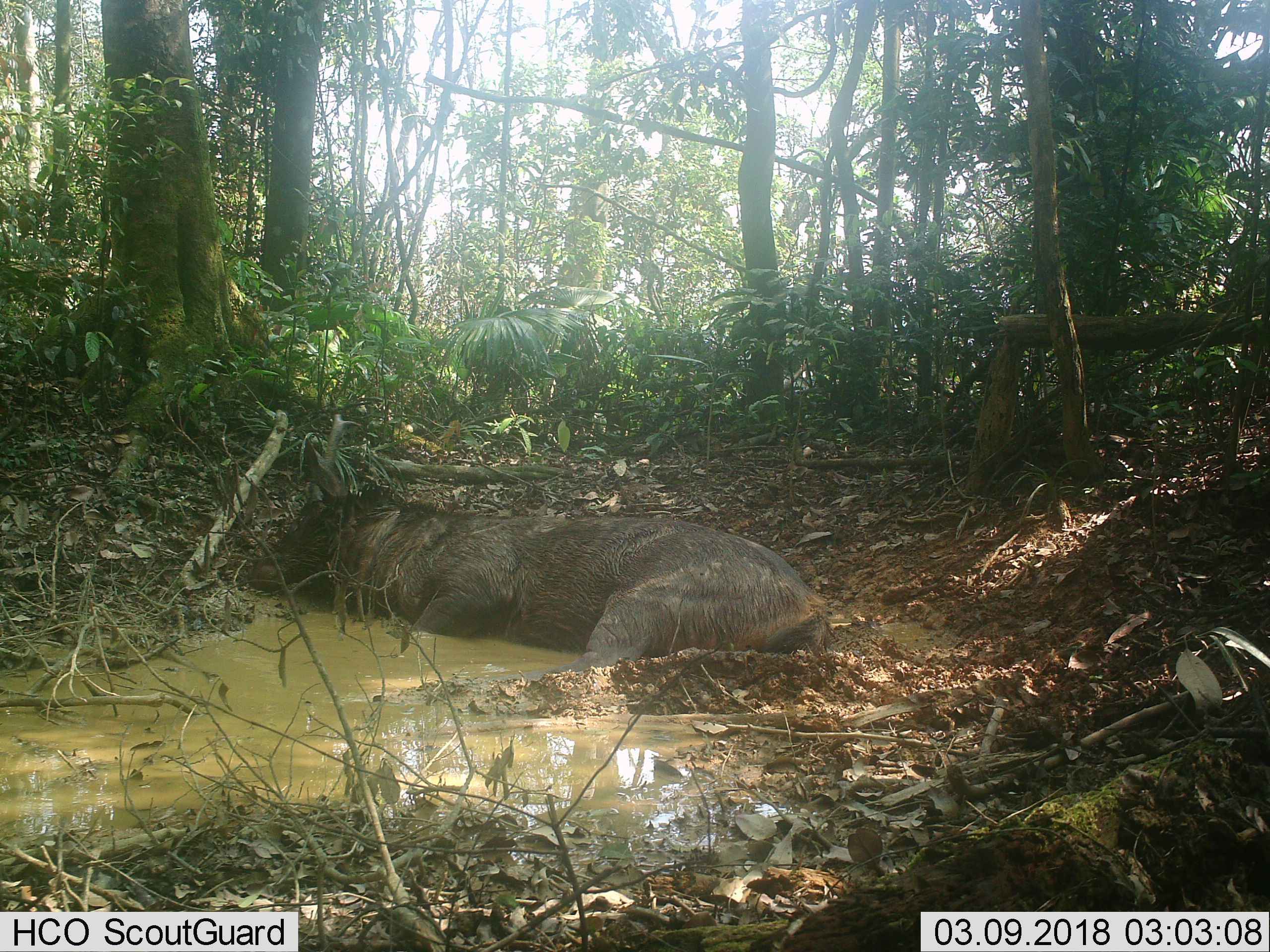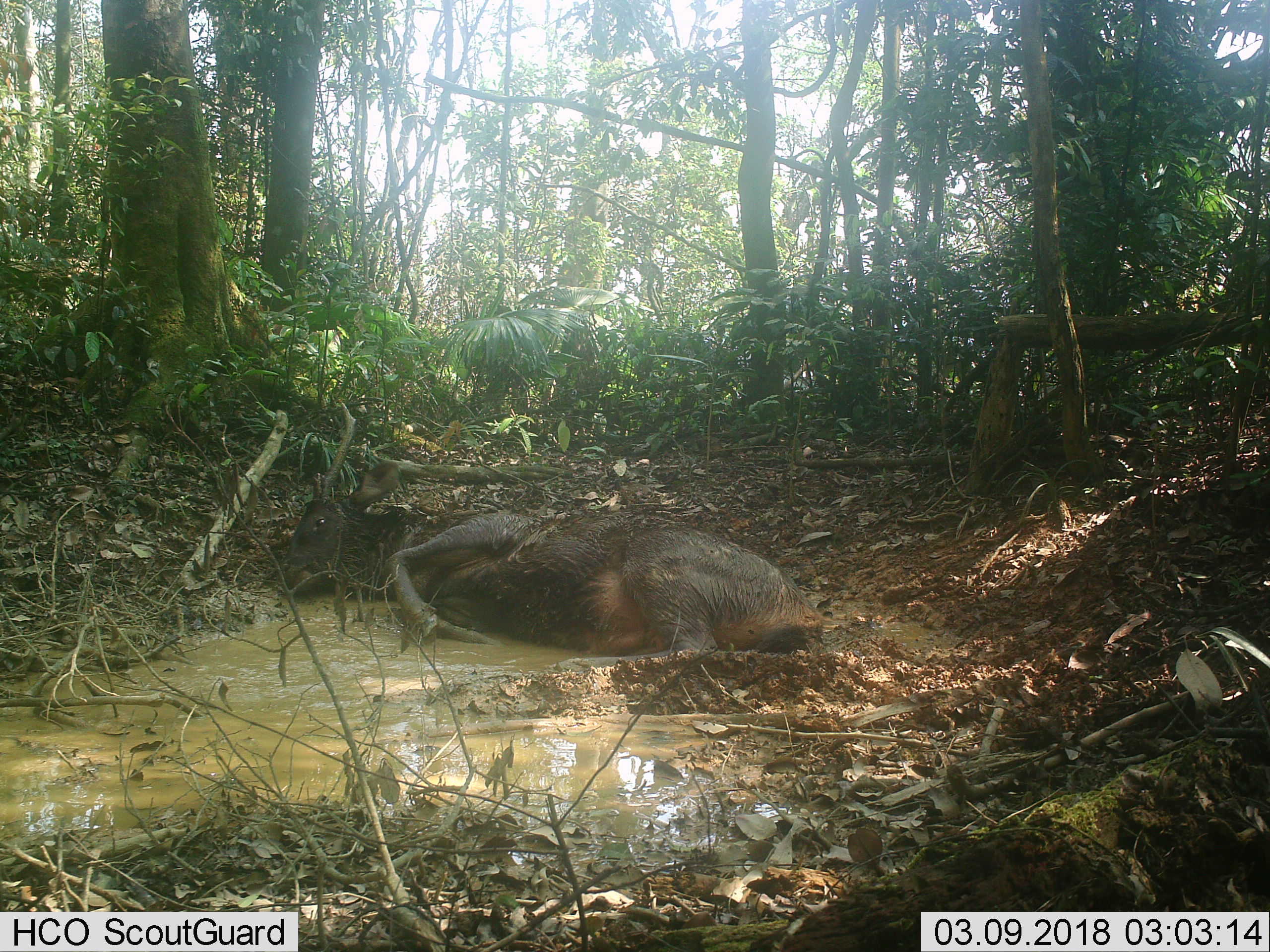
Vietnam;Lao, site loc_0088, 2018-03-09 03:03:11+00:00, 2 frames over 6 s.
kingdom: Animalia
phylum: Chordata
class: Mammalia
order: Artiodactyla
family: Cervidae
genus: Rusa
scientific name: Rusa unicolor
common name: sambar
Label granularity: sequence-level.